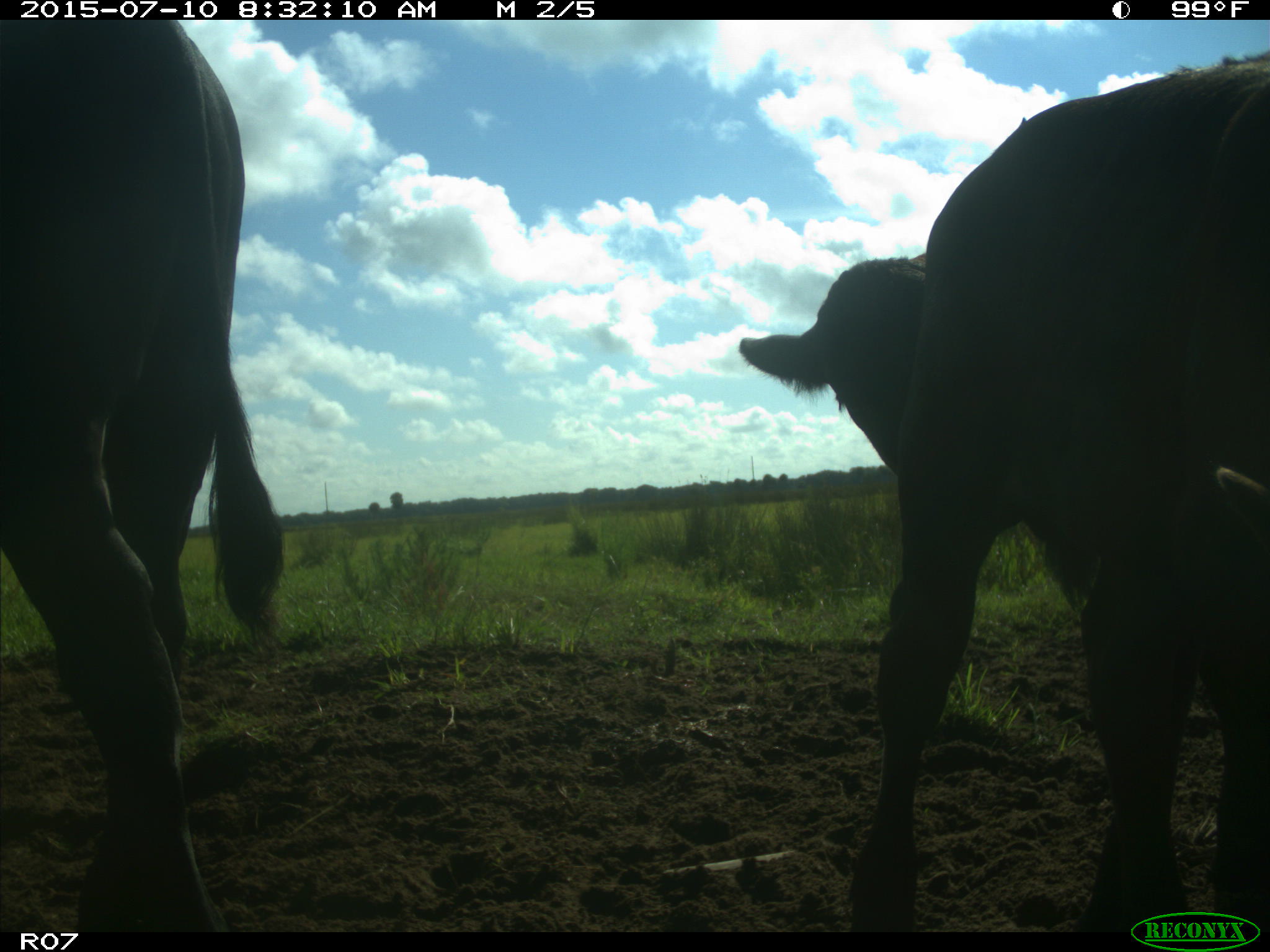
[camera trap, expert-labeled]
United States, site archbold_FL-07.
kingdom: Animalia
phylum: Chordata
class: Mammalia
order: Artiodactyla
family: Bovidae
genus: Bos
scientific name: Bos taurus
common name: domestic cow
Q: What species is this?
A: Bos taurus (domestic cow).